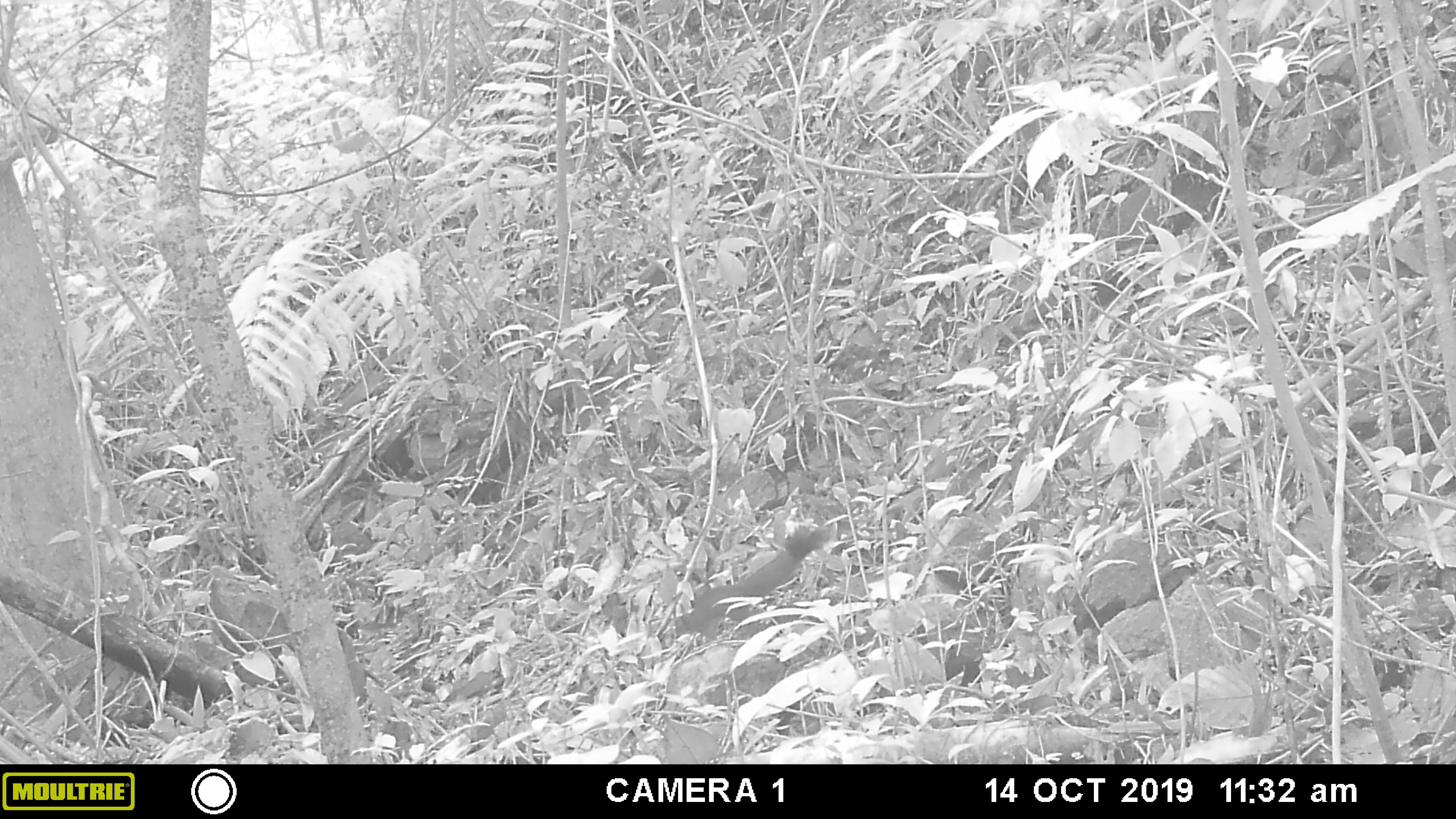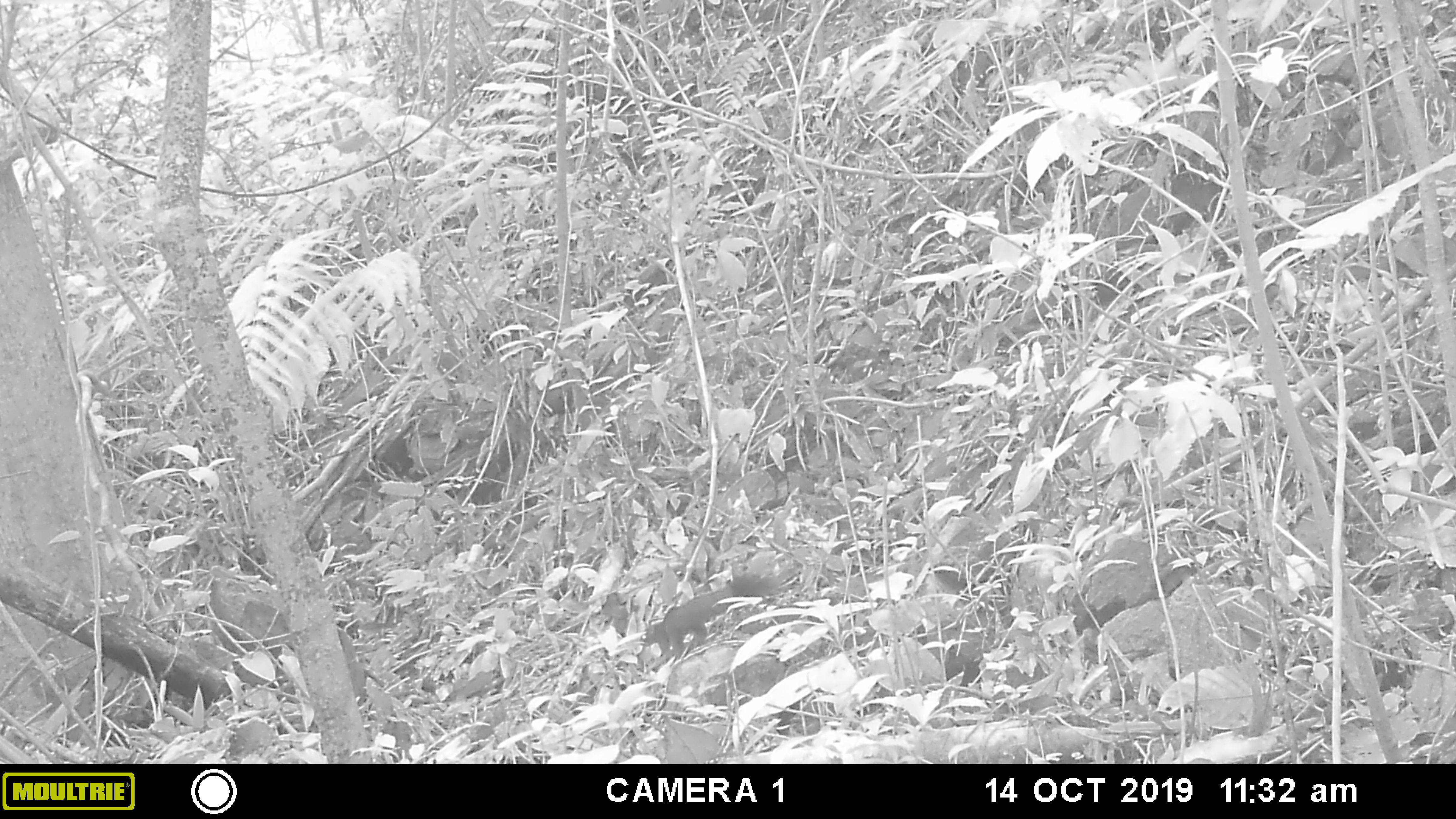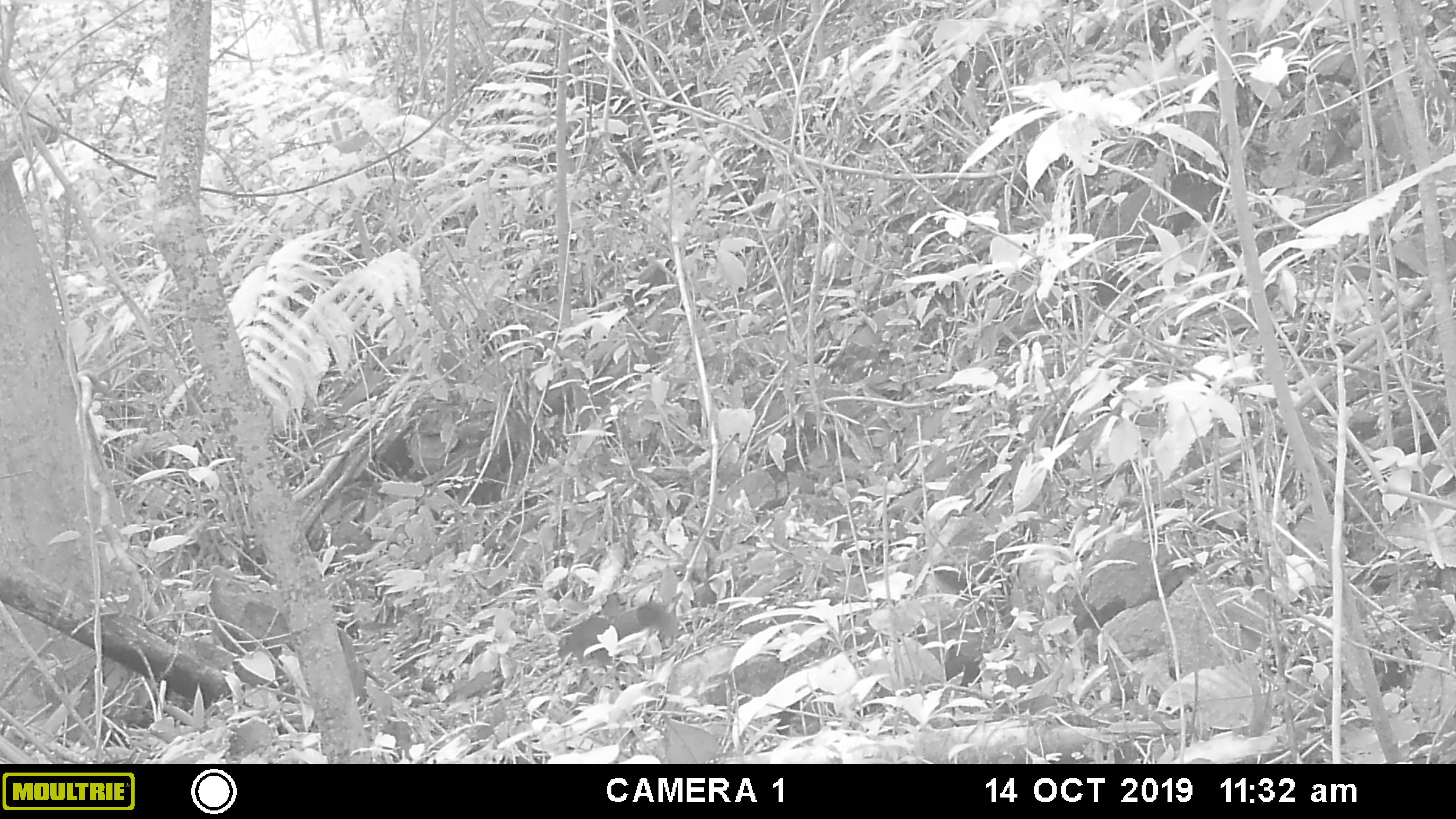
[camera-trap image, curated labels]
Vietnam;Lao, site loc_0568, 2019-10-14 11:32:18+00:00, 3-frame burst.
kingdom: Animalia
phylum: Chordata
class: Mammalia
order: Rodentia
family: Sciuridae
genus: Callosciurus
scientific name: Callosciurus erythraeus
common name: pallas's squirrel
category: pallass squirrel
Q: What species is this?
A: Pallass squirrel (pallas's squirrel) (Callosciurus erythraeus).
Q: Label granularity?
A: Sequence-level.